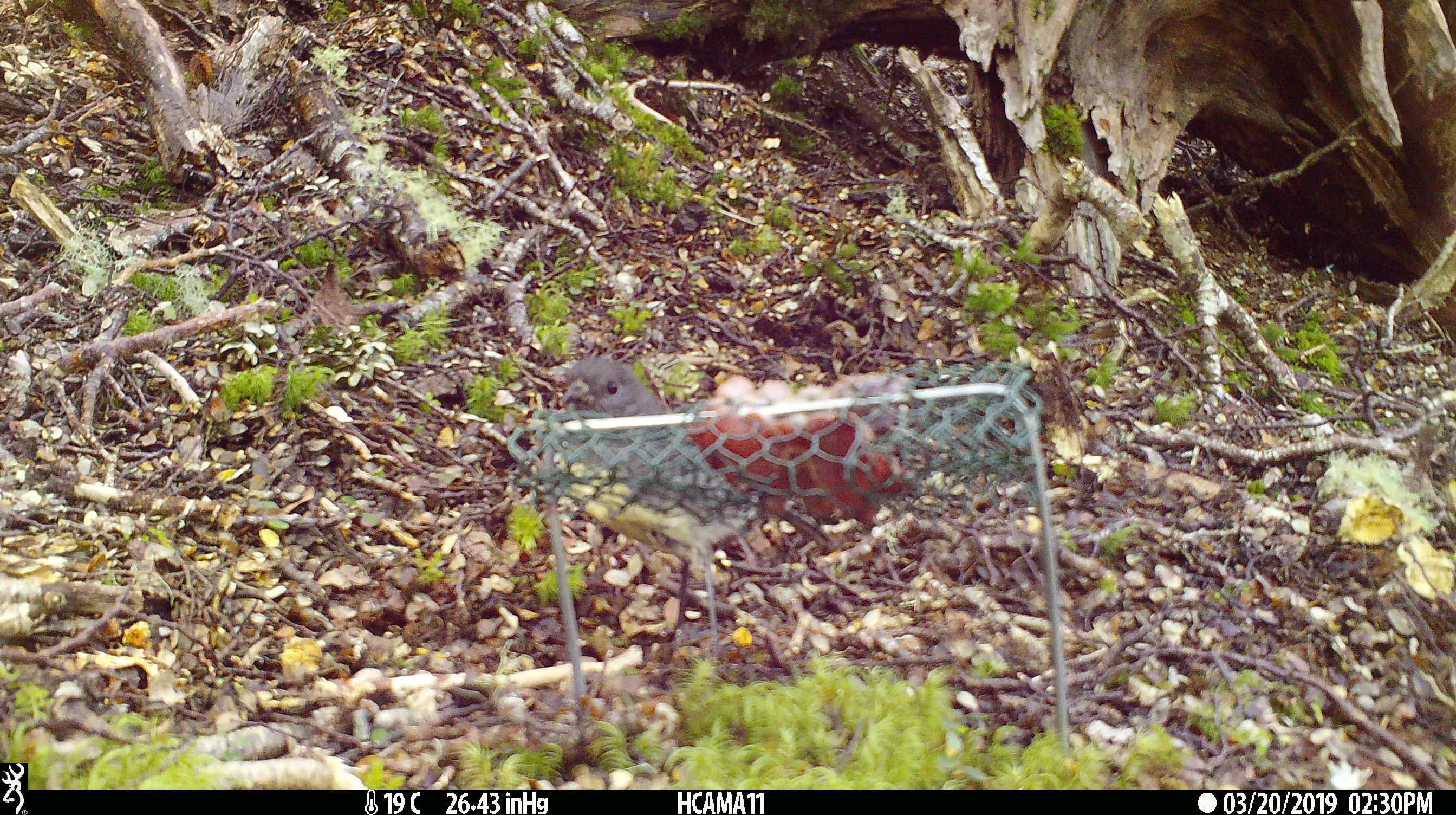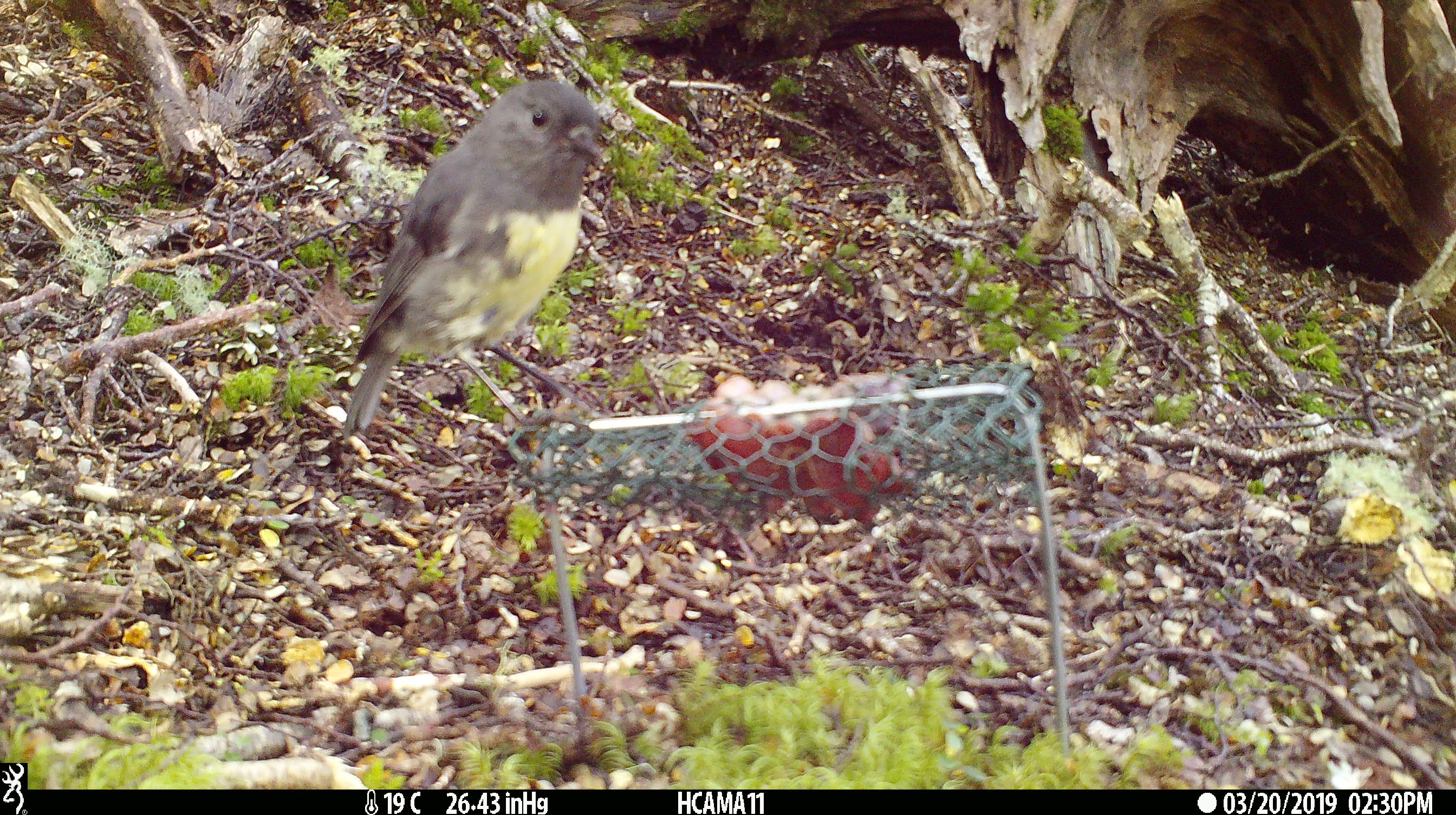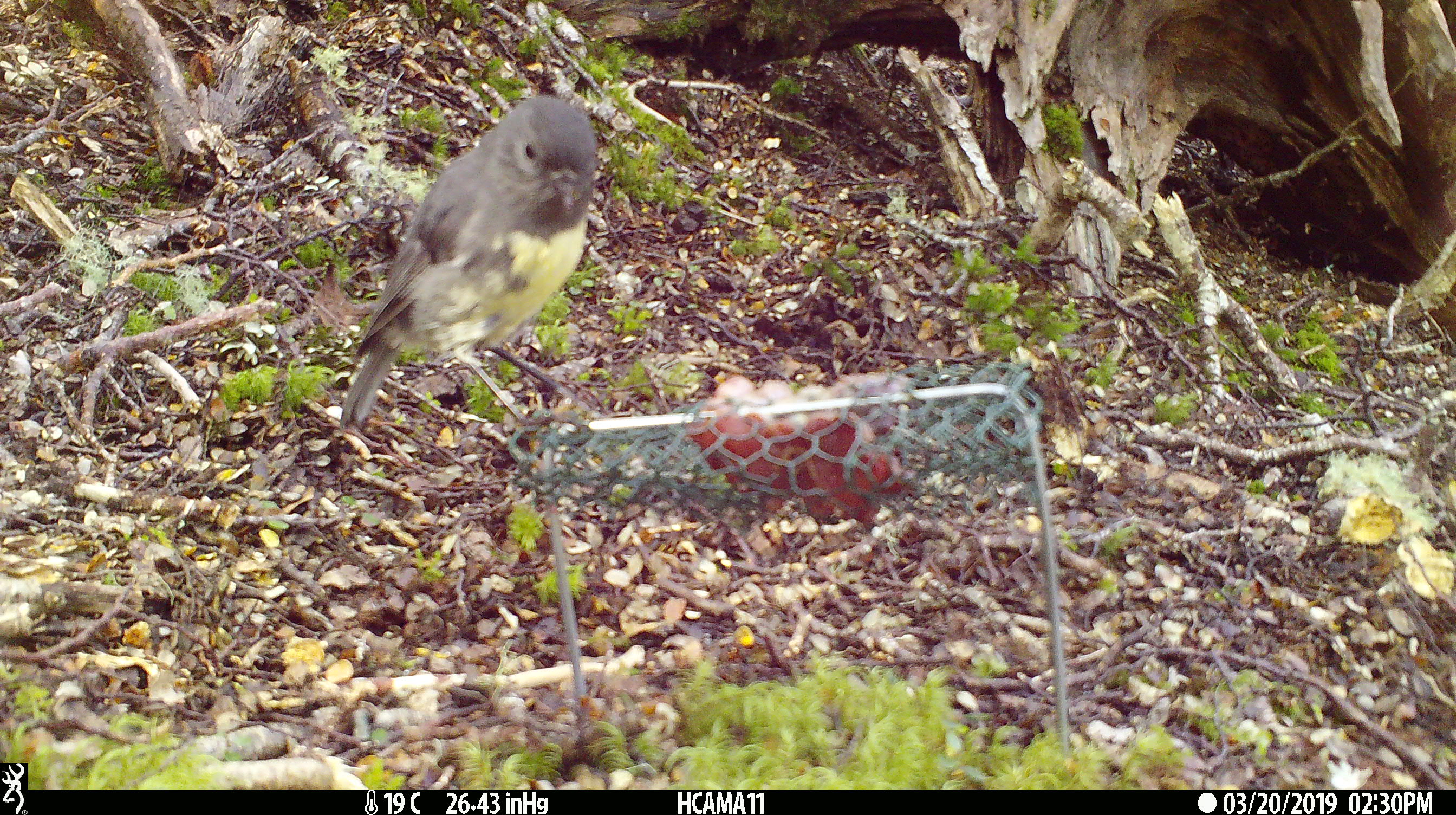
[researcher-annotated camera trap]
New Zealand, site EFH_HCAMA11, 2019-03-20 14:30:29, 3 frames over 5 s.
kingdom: Animalia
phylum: Chordata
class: Aves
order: Passeriformes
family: Petroicidae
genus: Petroica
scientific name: Petroica australis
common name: new zealand robin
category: robin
Robin (new zealand robin) (Petroica australis).